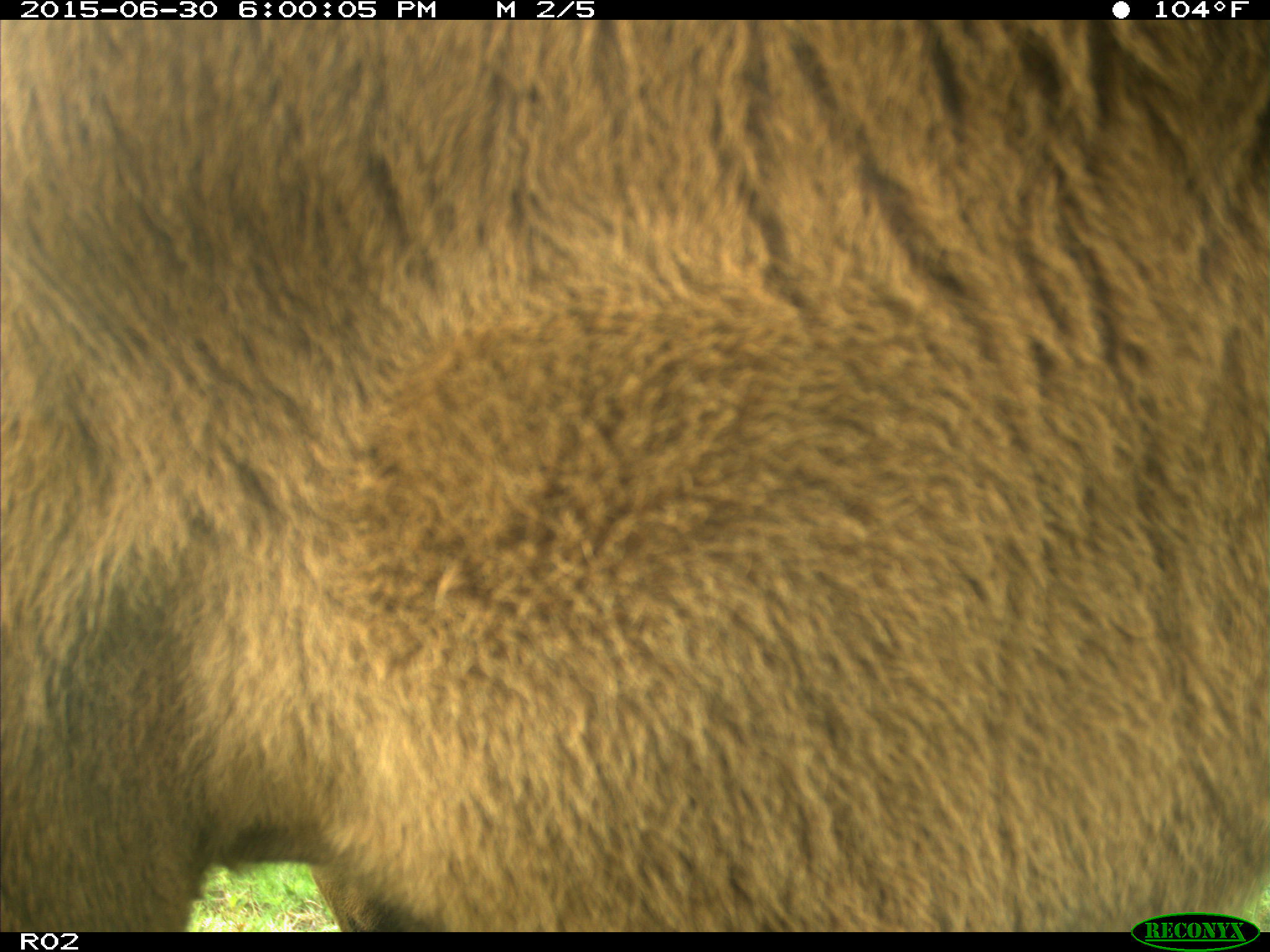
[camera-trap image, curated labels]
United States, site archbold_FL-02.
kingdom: Animalia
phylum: Chordata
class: Mammalia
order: Artiodactyla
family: Bovidae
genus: Bos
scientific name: Bos taurus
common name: domestic cow